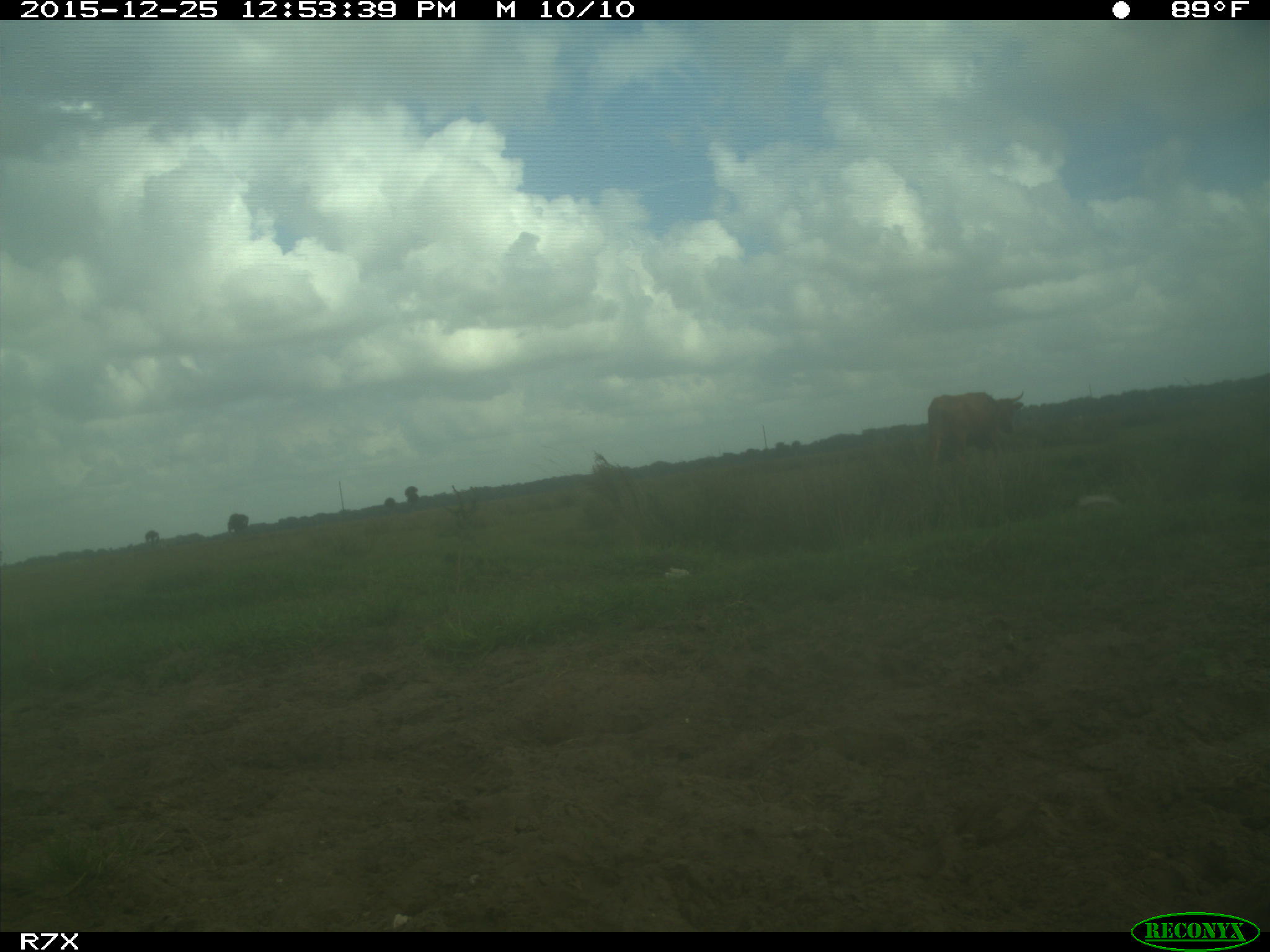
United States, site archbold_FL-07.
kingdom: Animalia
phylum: Chordata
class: Mammalia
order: Artiodactyla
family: Bovidae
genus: Bos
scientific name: Bos taurus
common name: domestic cow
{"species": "Bos taurus (domestic cow)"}